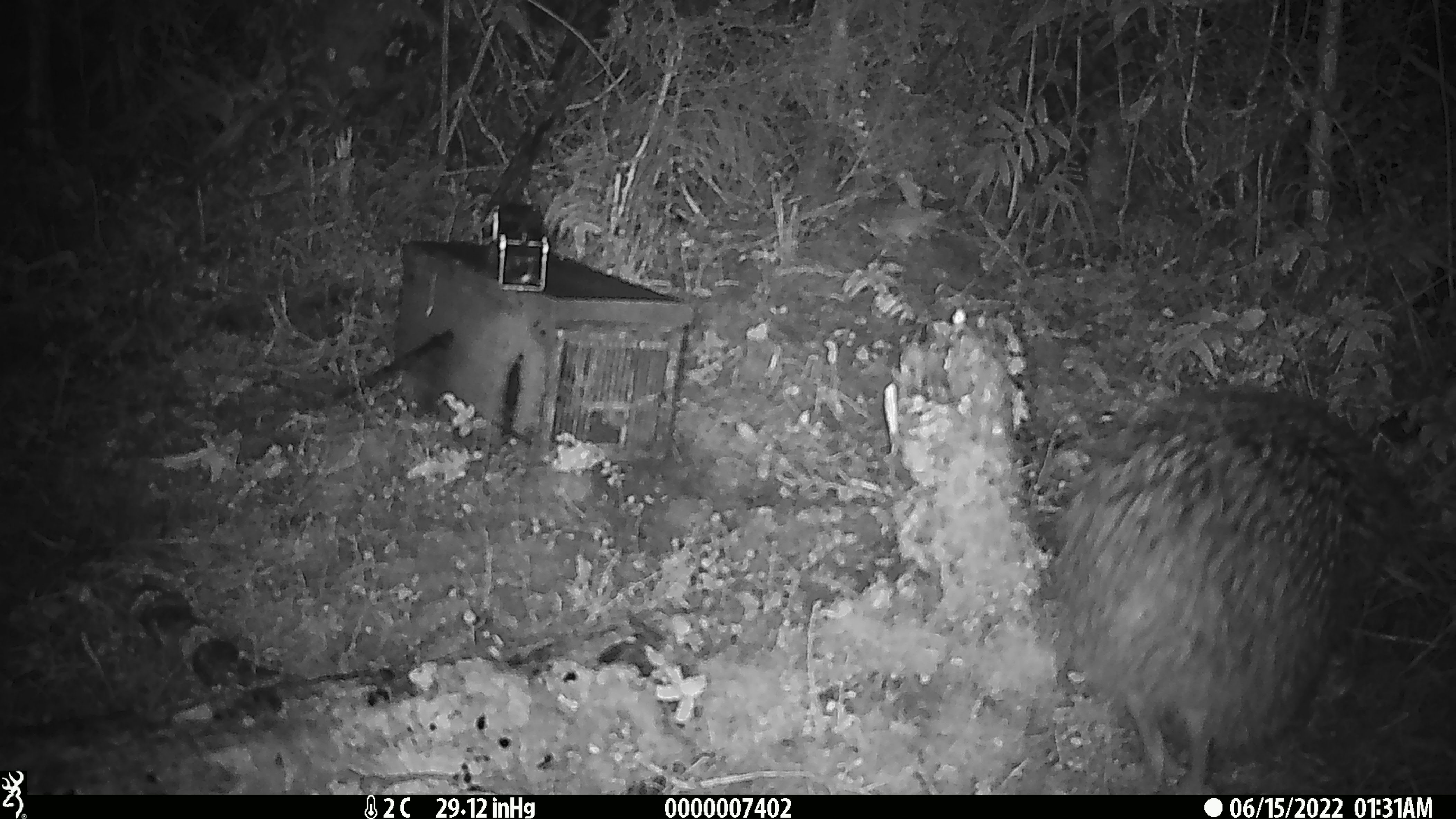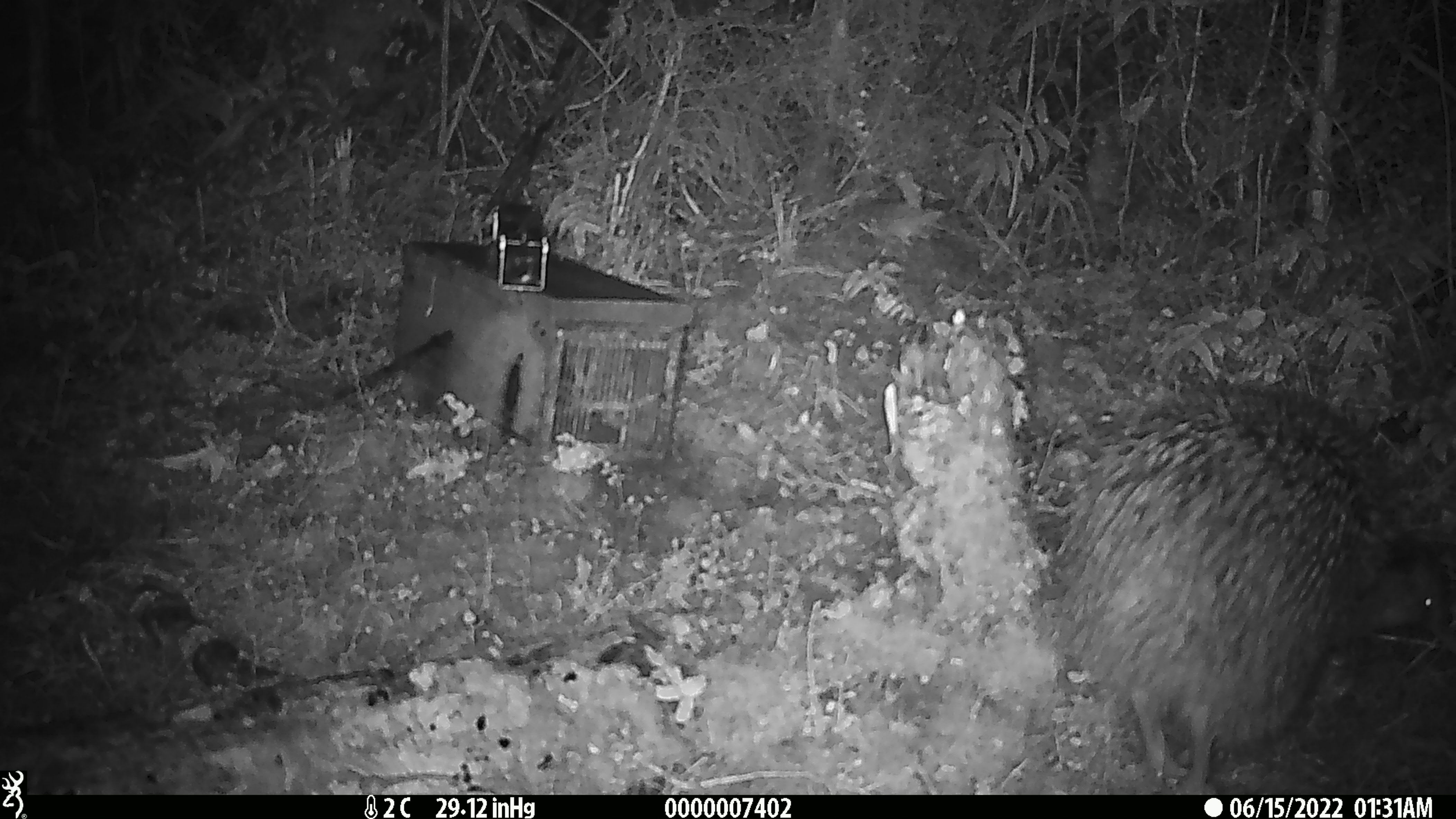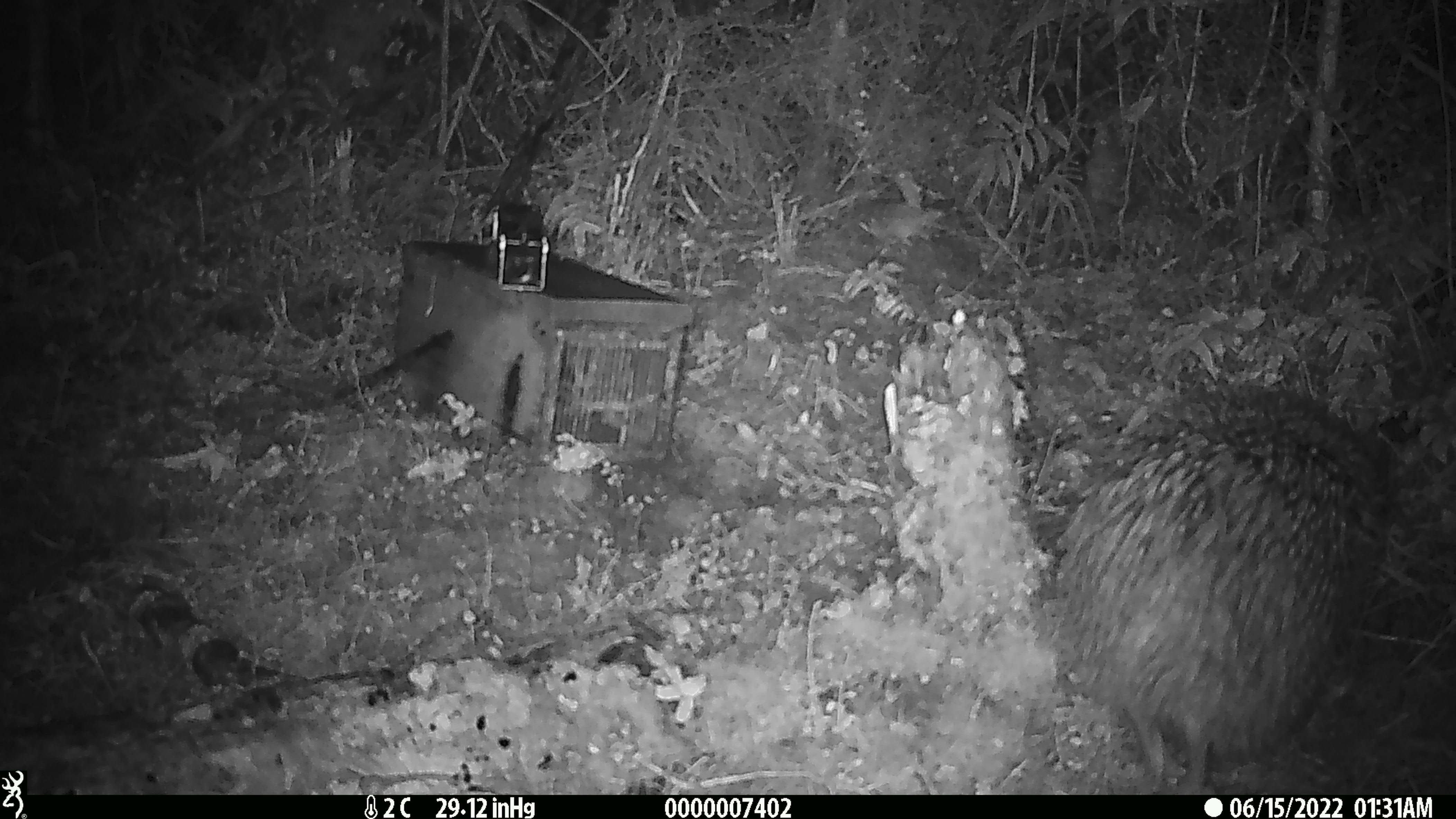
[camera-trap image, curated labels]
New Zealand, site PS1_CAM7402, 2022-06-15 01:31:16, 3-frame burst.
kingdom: Animalia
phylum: Chordata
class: Aves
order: Apterygiformes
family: Apterygidae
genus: Apteryx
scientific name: Apteryx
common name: kiwi